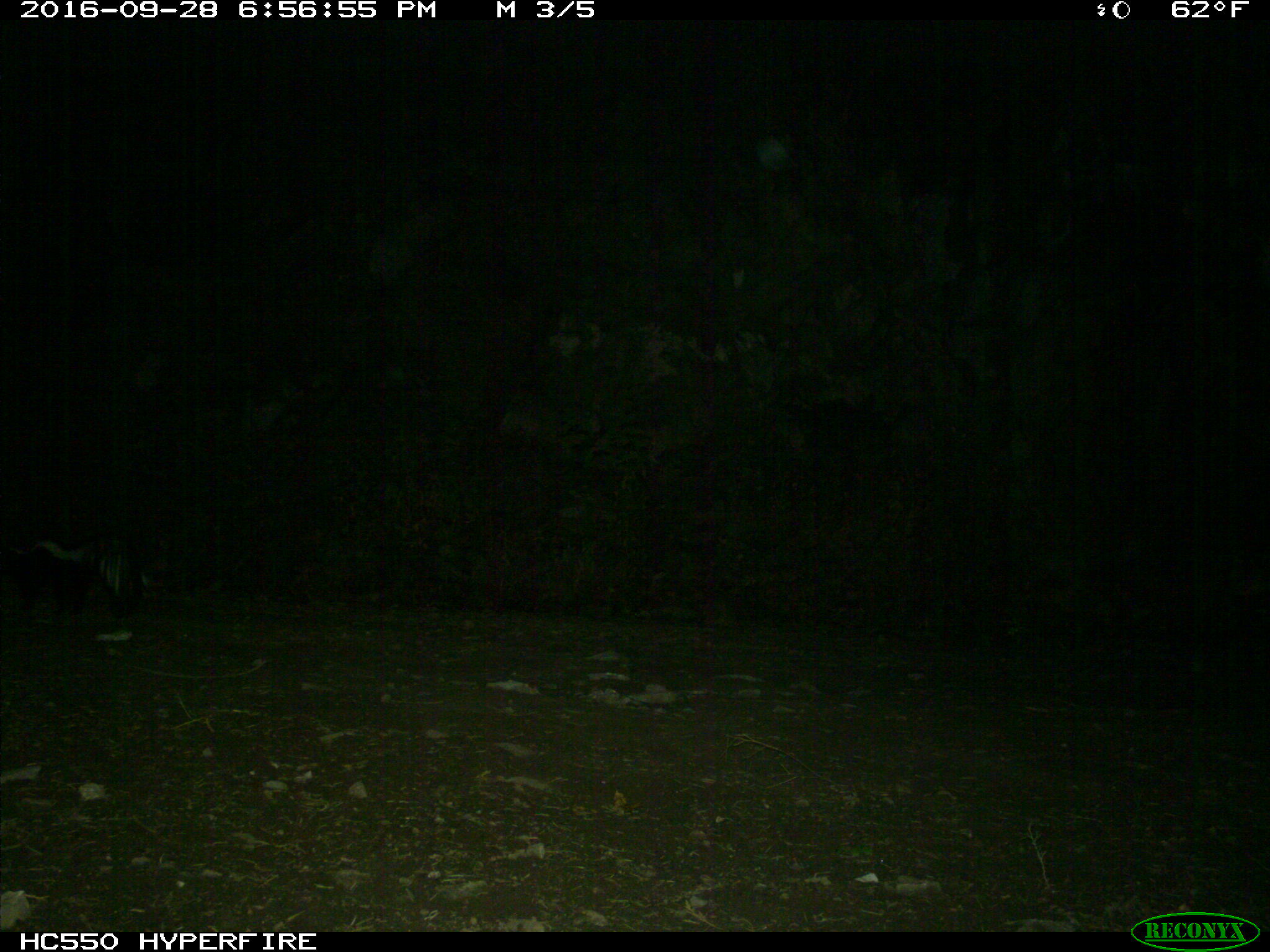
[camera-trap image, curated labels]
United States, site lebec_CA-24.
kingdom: Animalia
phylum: Chordata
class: Mammalia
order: Carnivora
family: Mephitidae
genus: Mephitis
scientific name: Mephitis mephitis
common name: striped skunk